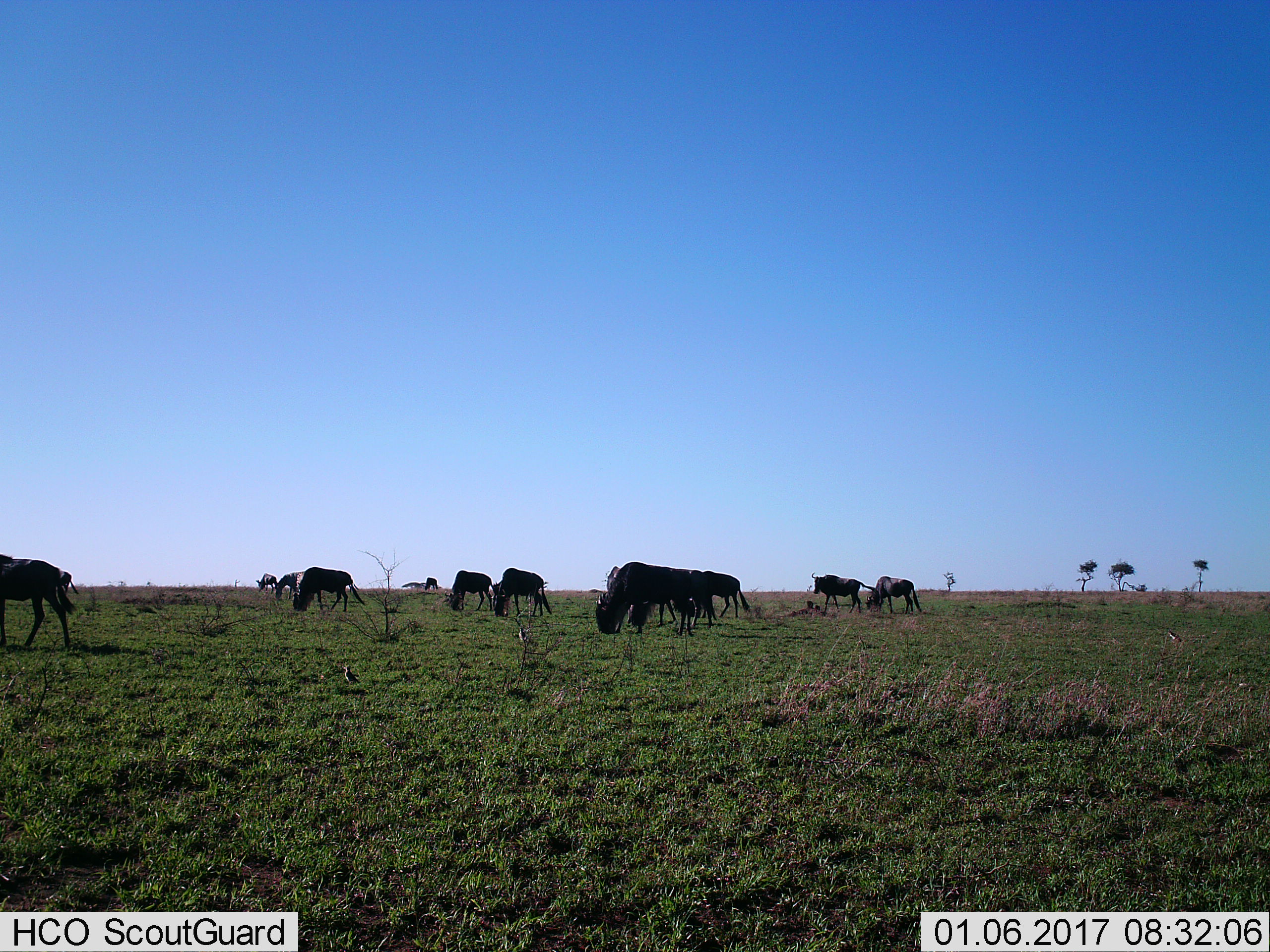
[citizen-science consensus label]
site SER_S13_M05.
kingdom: Animalia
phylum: Chordata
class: Mammalia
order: Artiodactyla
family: Bovidae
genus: Connochaetes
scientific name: Connochaetes taurinus taurinus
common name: blue wildebeest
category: wildebeestblue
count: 11-50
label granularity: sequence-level